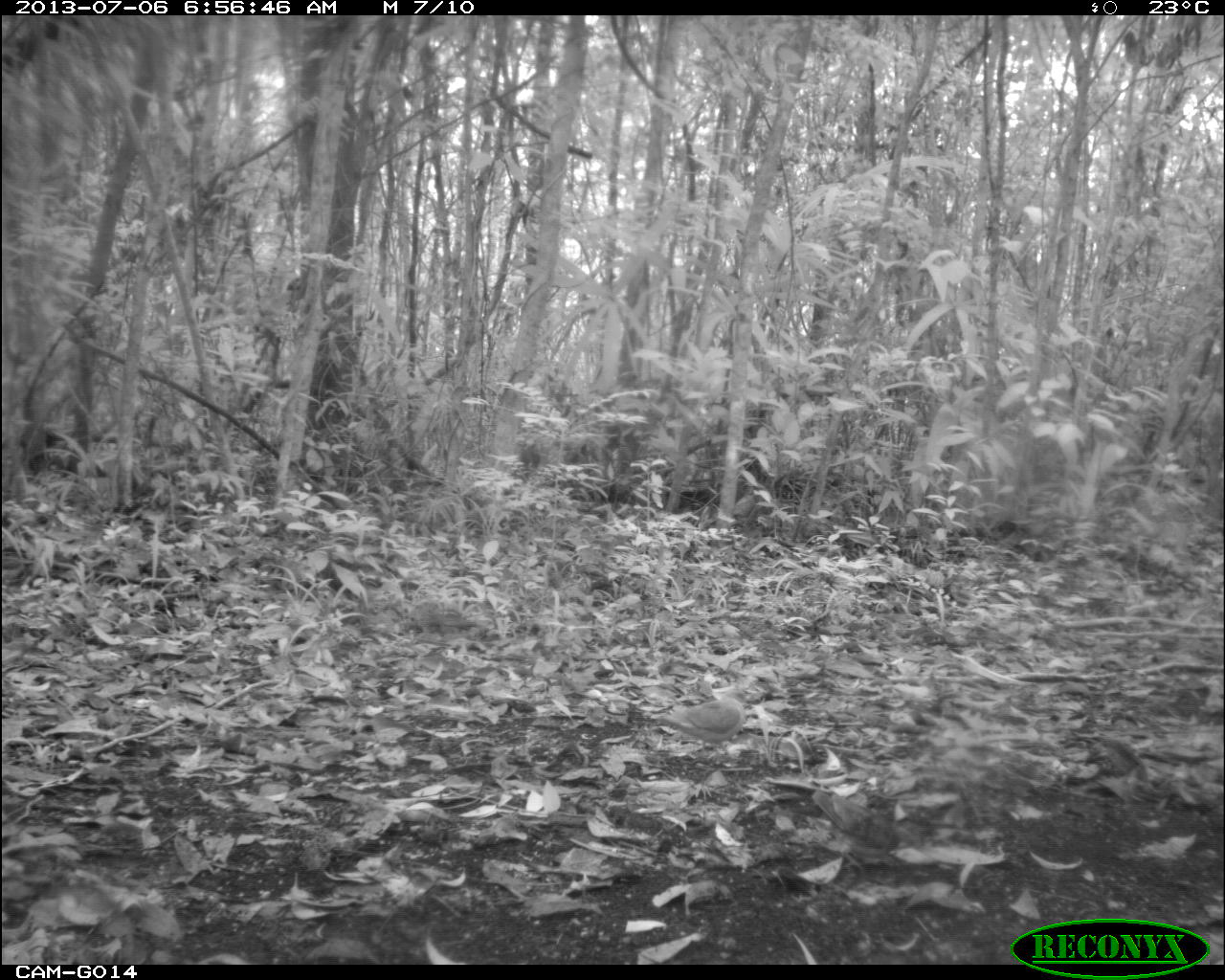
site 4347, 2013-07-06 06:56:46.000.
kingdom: Animalia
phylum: Chordata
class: Aves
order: Columbiformes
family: Columbidae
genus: Claravis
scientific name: Claravis pretiosa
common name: blue ground-dove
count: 2